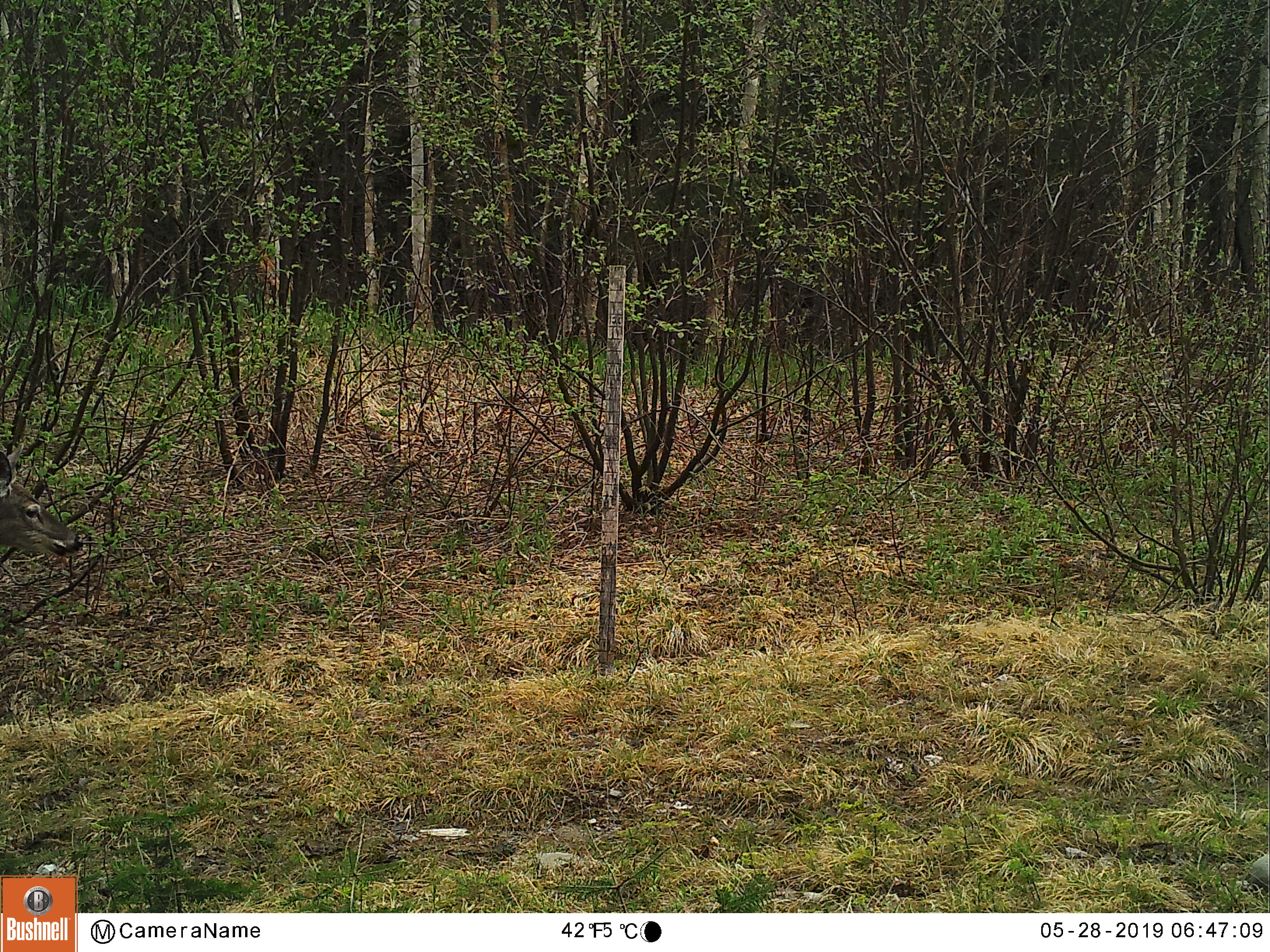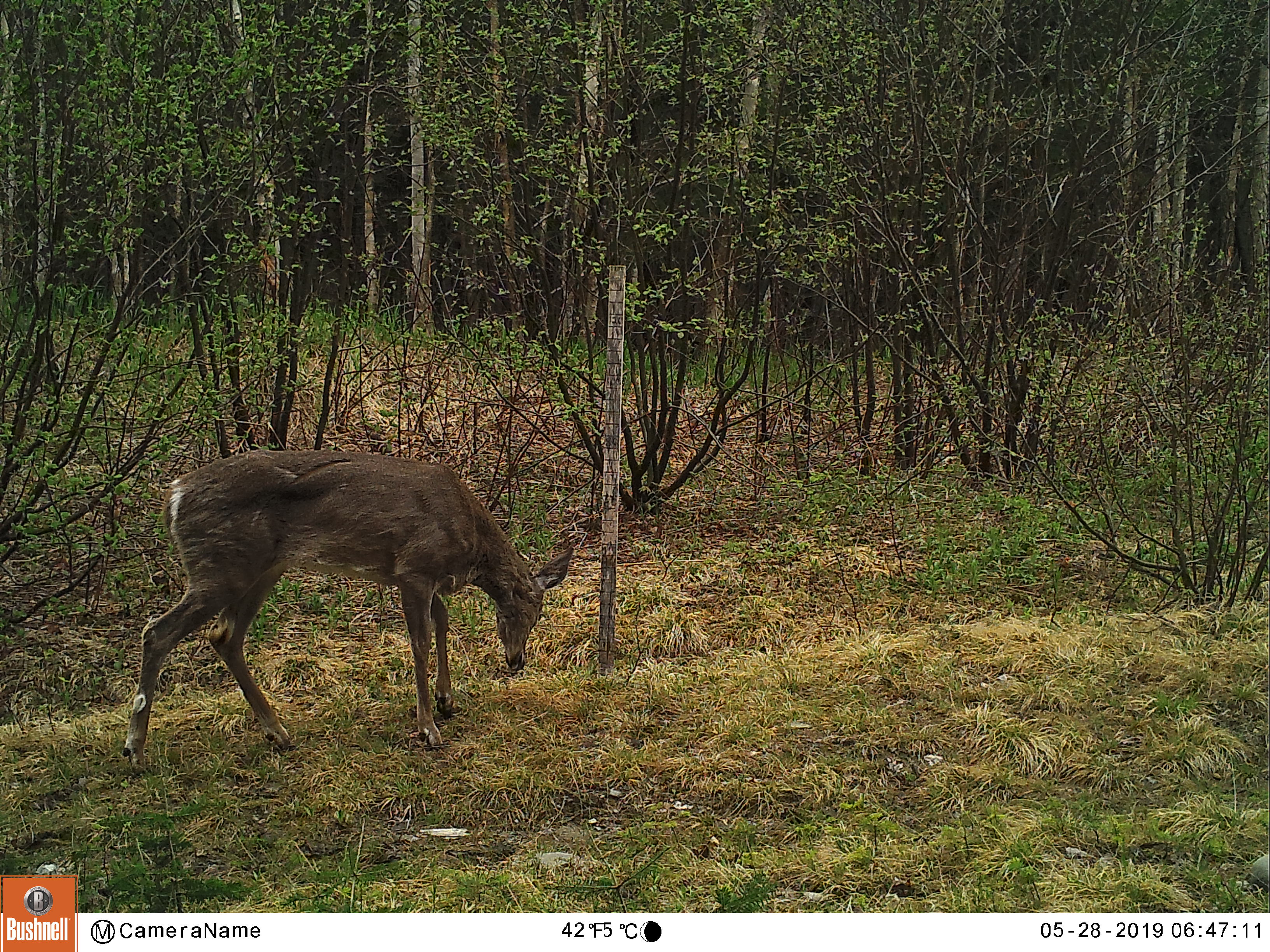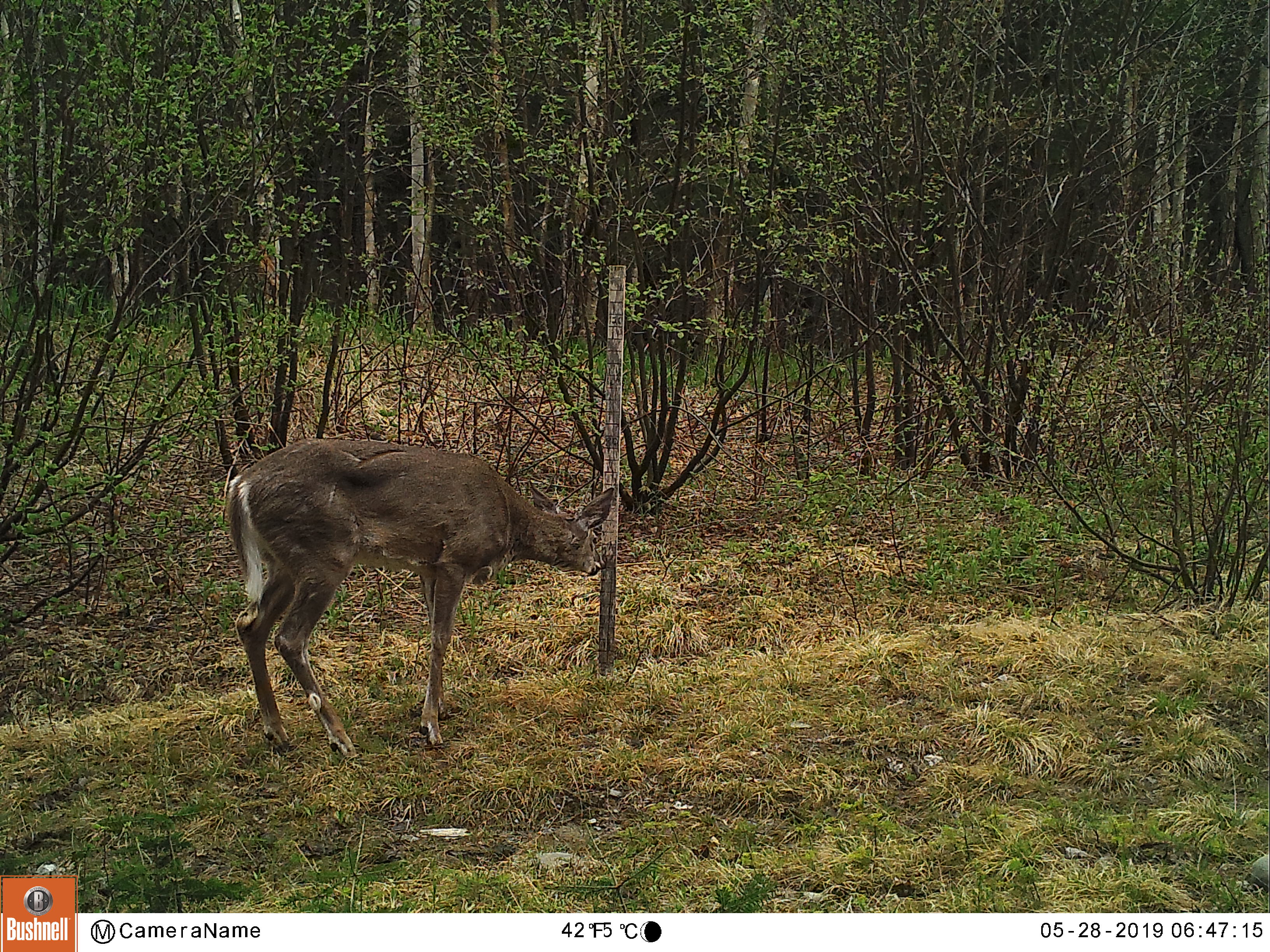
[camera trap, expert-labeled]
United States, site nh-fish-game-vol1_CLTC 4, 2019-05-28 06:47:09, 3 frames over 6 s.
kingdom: Animalia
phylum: Chordata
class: Mammalia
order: Artiodactyla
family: Cervidae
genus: Odocoileus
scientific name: Odocoileus virginianus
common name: white-tailed deer